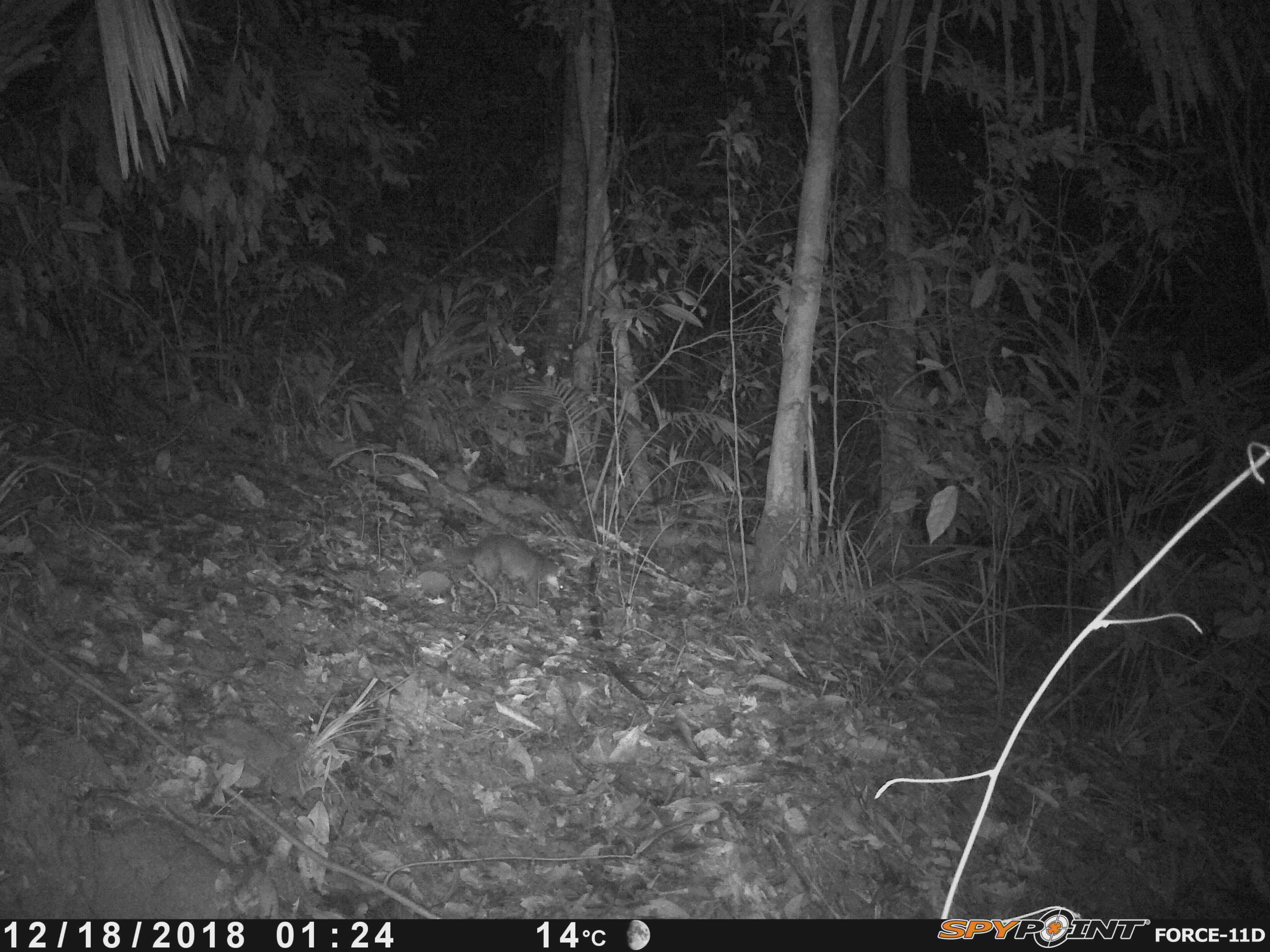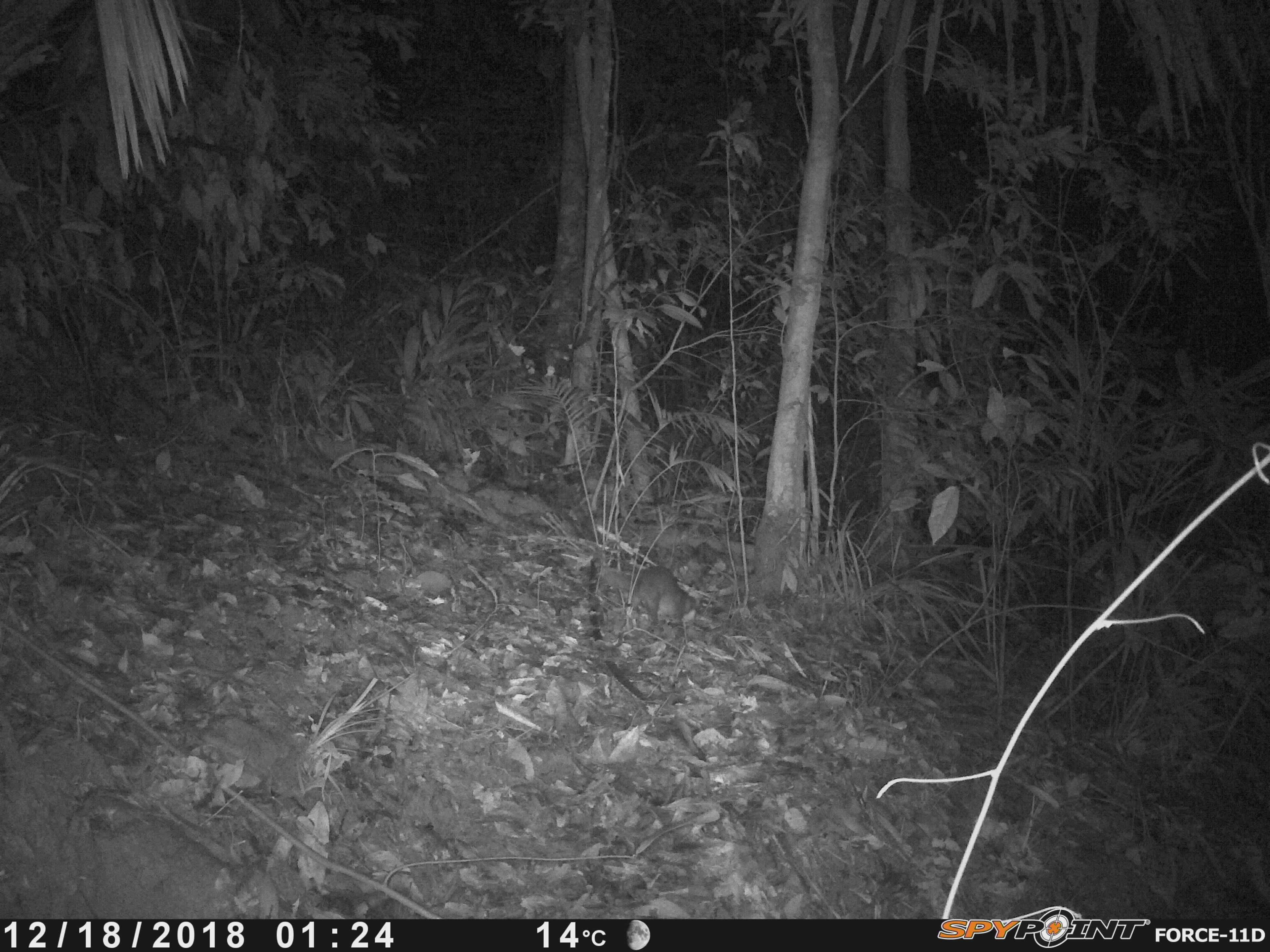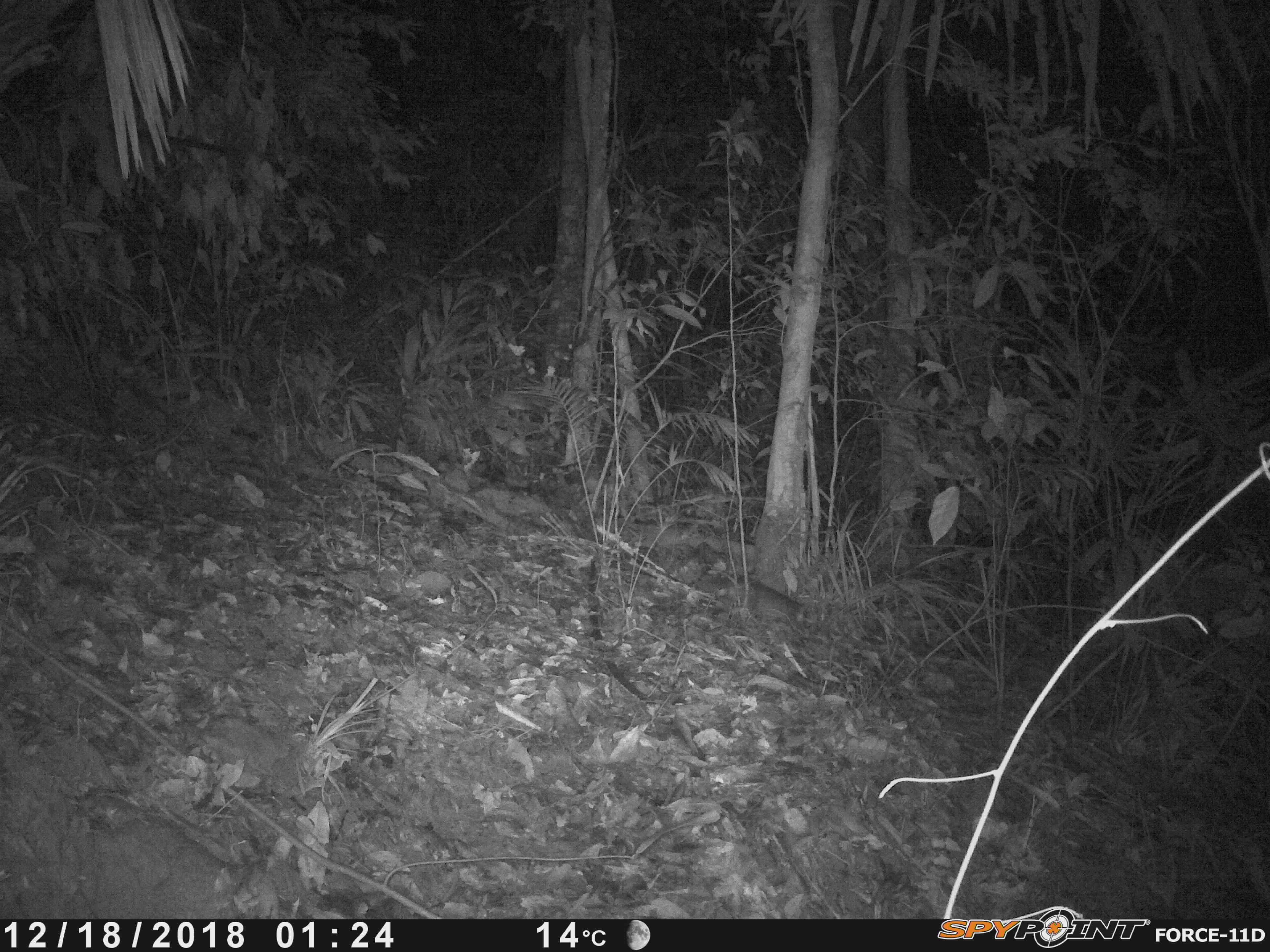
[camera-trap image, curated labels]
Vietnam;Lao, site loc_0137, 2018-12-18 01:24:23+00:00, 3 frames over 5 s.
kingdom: Animalia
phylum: Chordata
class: Mammalia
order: Carnivora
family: Mustelidae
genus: Melogale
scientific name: Melogale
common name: ferret badger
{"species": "ferret badger (Melogale)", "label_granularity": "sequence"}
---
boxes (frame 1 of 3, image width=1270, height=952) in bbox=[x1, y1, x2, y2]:
ferret badger: bbox=[439, 534, 565, 601]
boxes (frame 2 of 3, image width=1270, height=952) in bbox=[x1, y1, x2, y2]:
ferret badger: bbox=[603, 565, 696, 623]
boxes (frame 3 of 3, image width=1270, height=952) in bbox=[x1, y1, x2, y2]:
ferret badger: bbox=[693, 575, 810, 629]